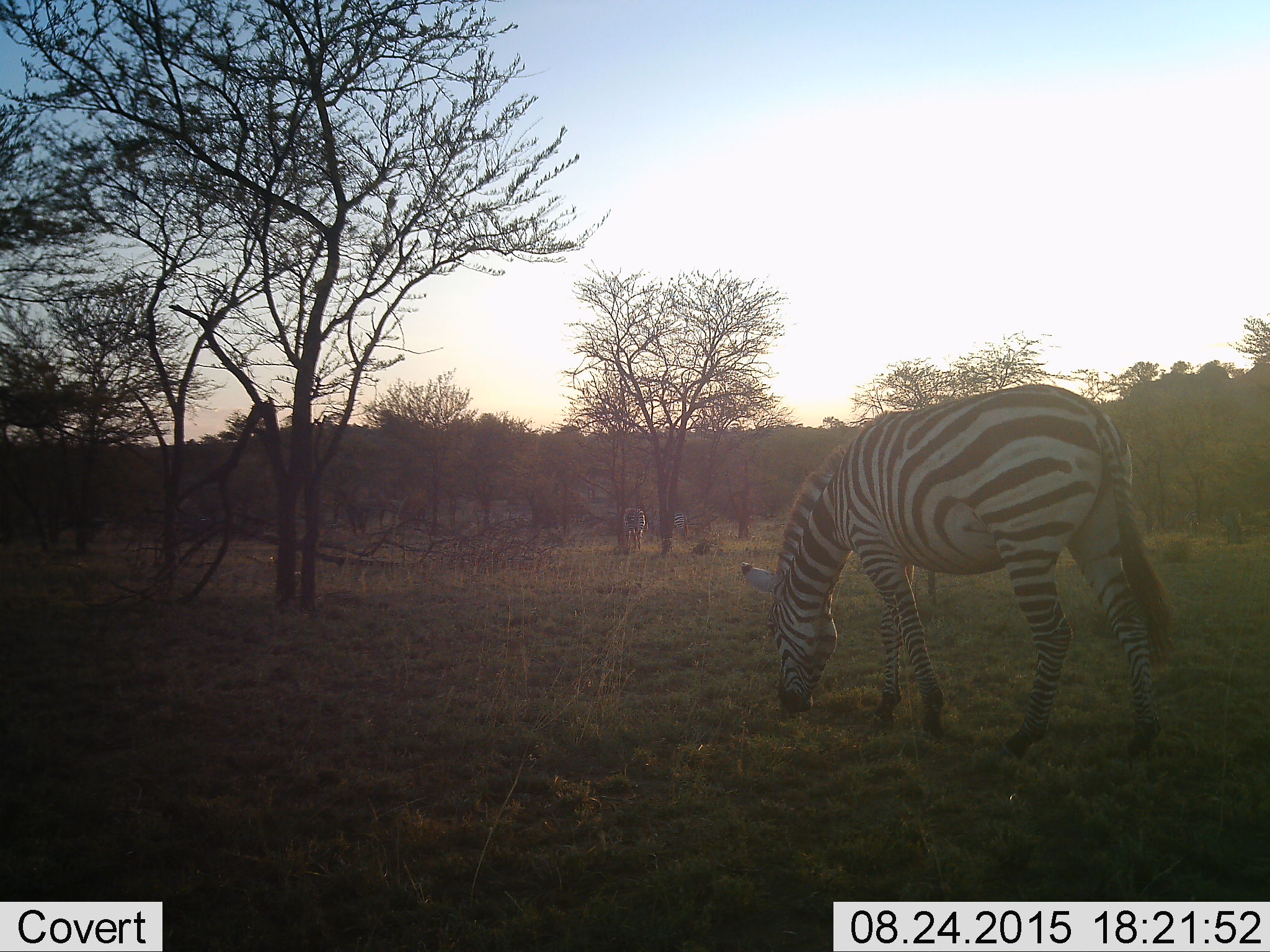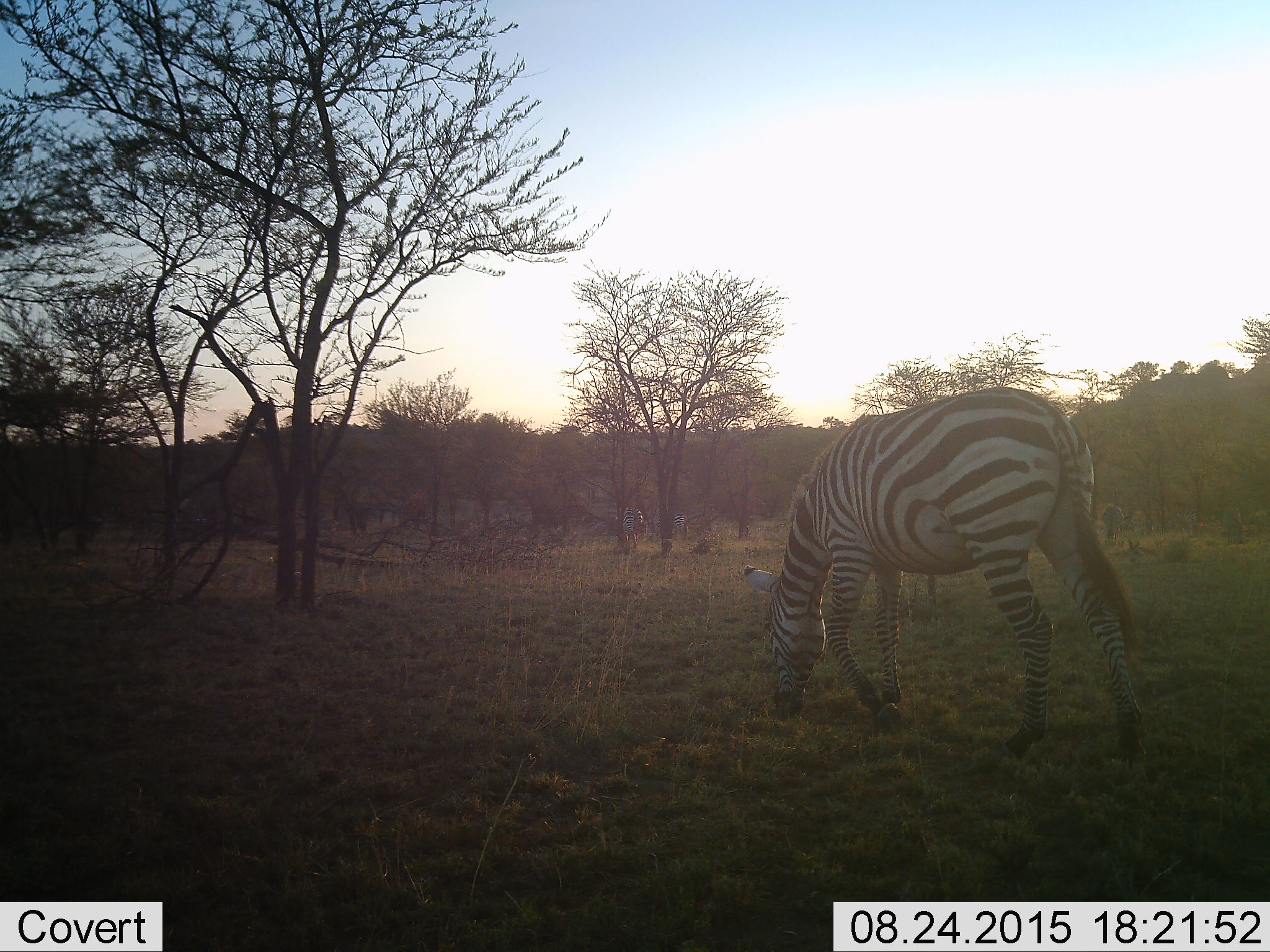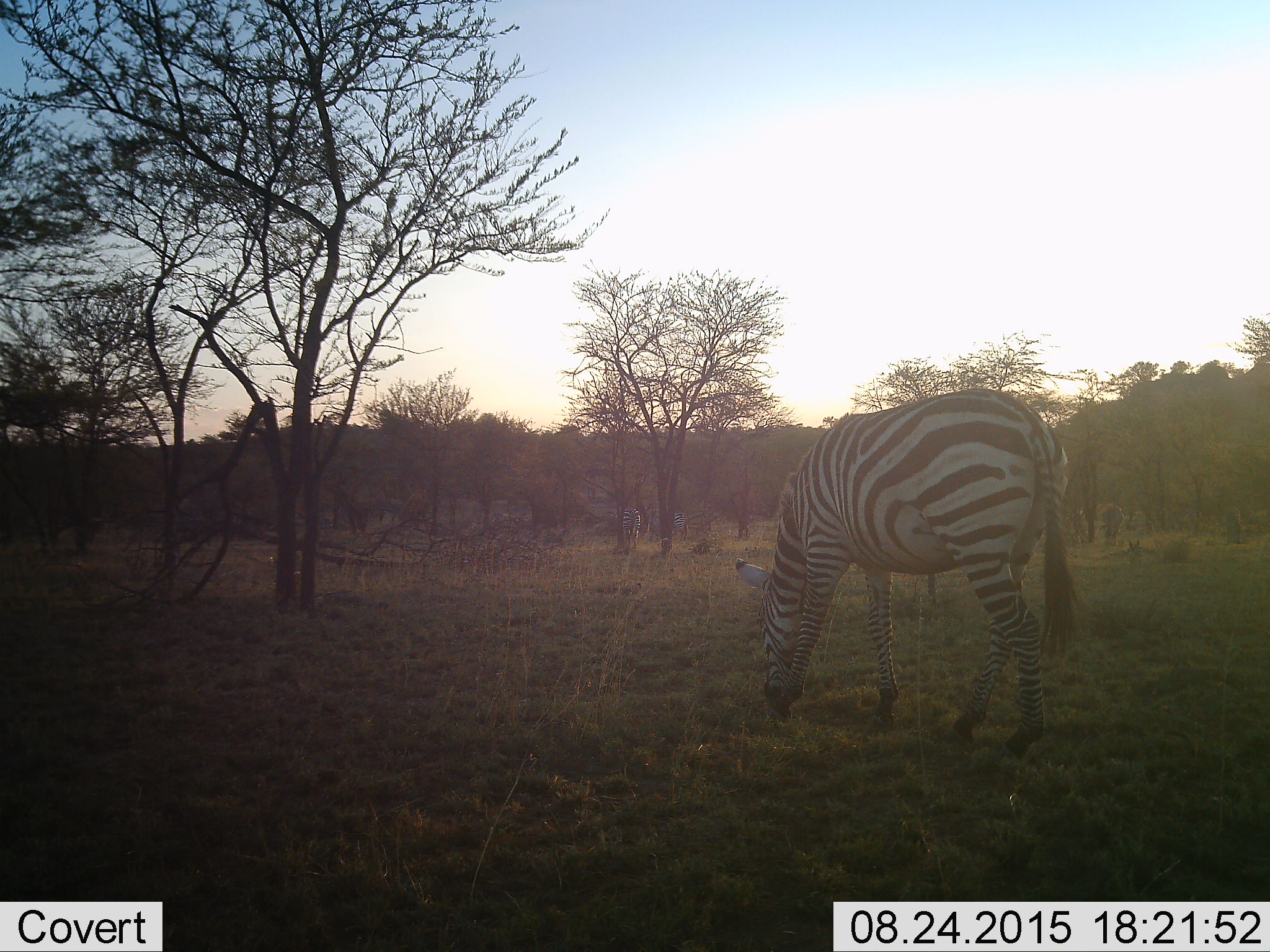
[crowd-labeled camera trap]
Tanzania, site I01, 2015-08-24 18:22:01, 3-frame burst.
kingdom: Animalia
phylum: Chordata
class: Mammalia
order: Perissodactyla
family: Equidae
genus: Equus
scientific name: Equus quagga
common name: plains zebra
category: zebra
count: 3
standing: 40%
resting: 0%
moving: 60%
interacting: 0%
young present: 0%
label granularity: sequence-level